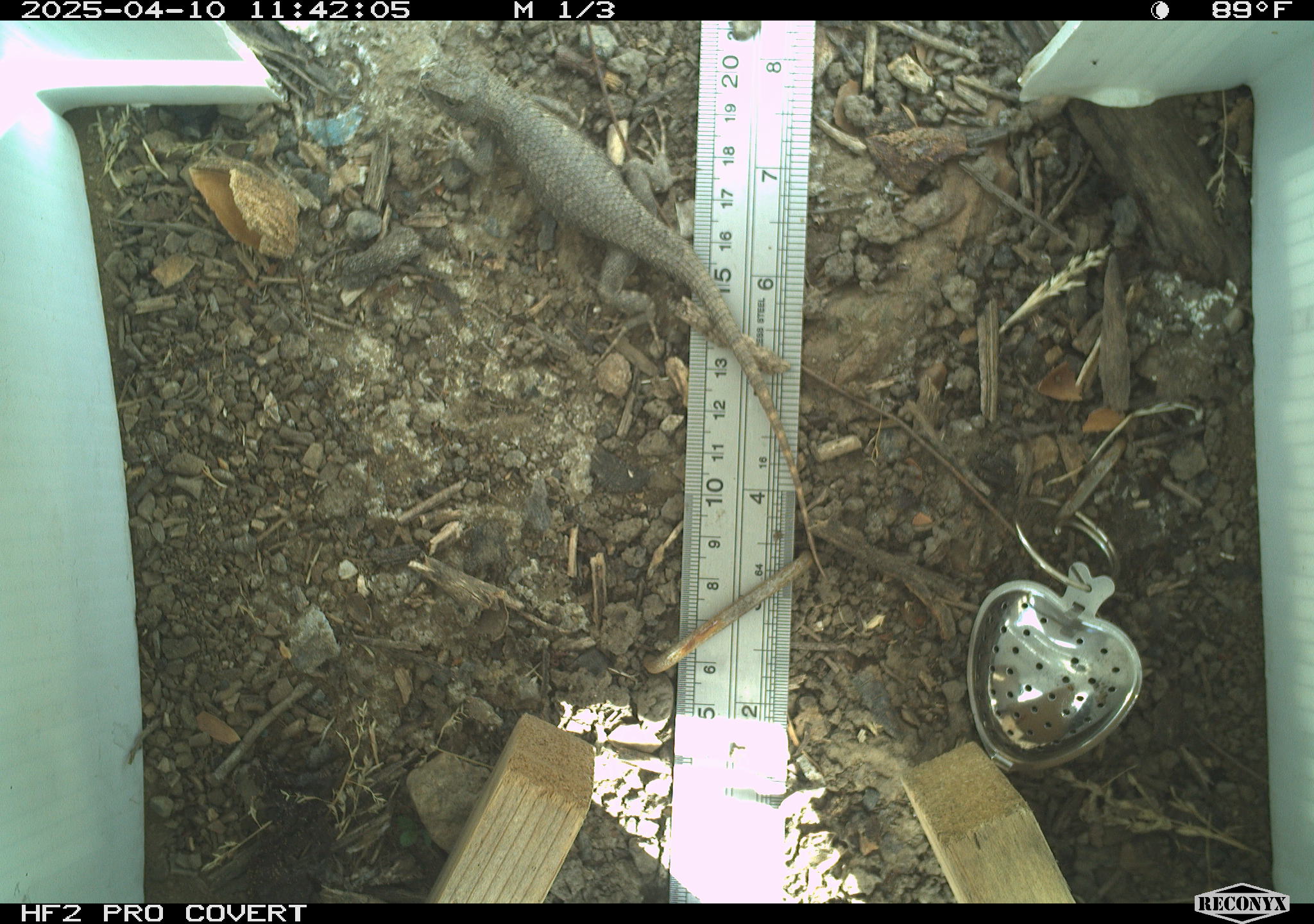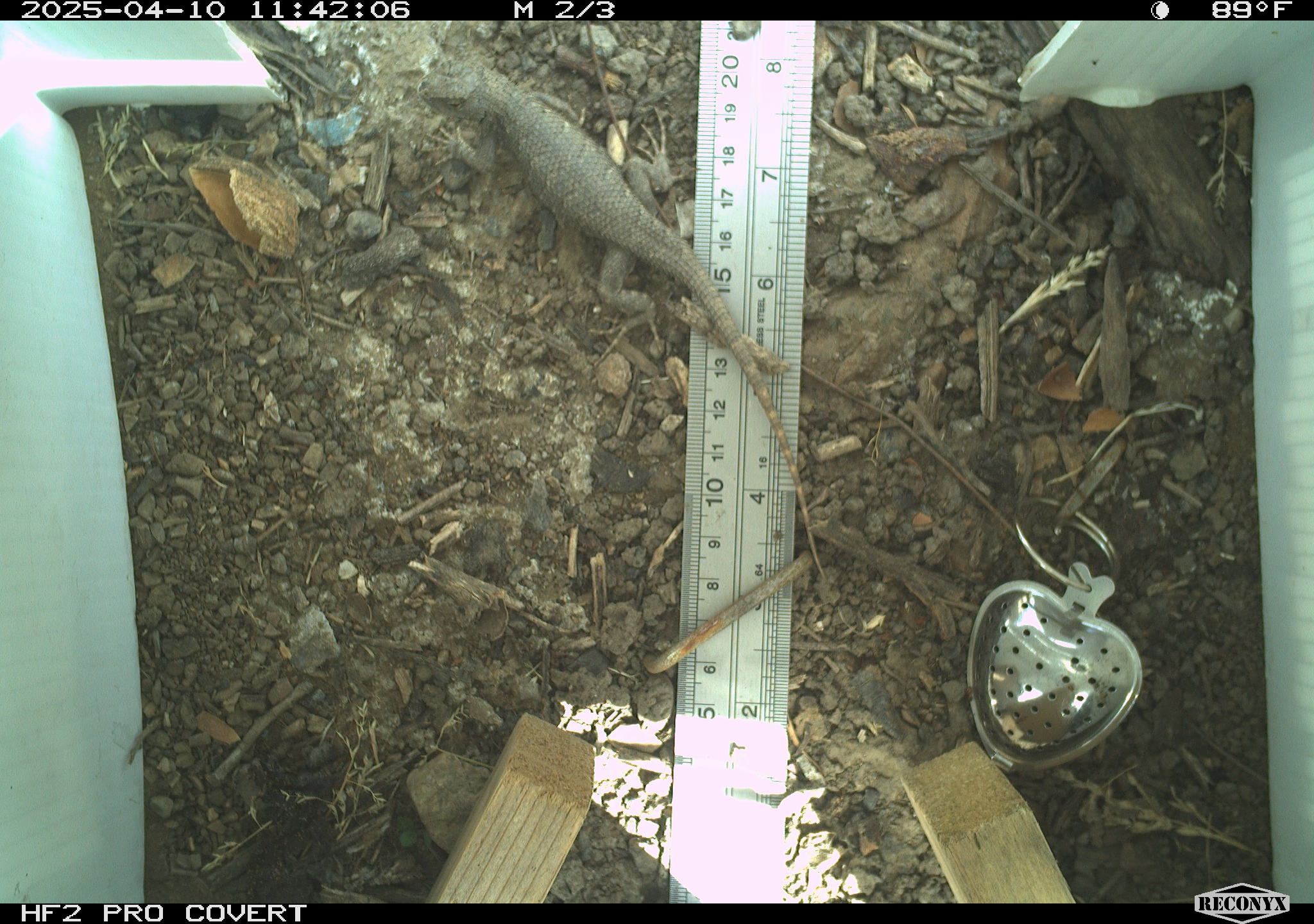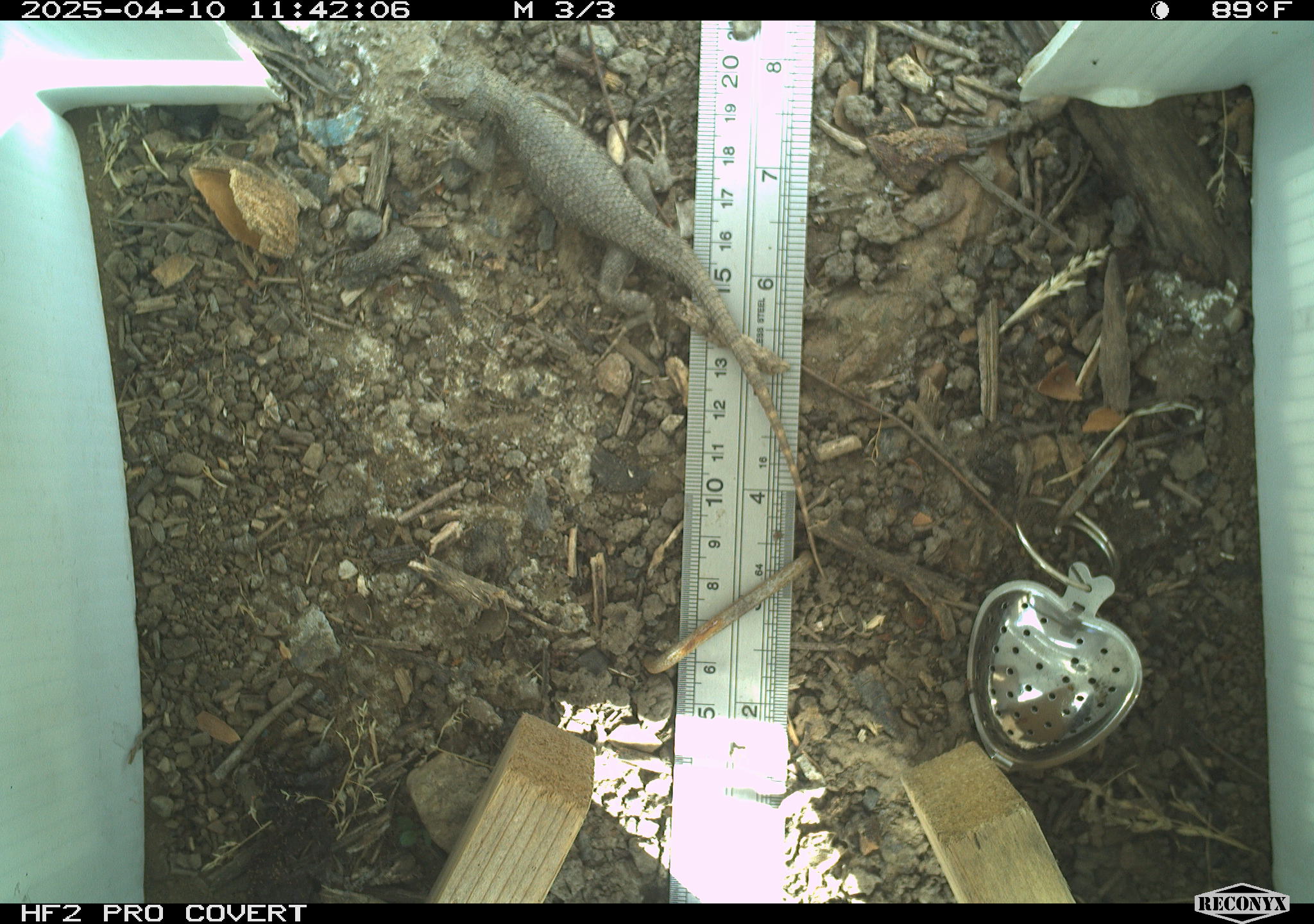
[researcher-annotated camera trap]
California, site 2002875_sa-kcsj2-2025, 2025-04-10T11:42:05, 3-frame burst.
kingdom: Animalia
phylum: Chordata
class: Reptilia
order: Squamata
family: Phrynosomatidae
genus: Sceloporus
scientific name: Sceloporus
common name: spiny lizards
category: sceloporus species